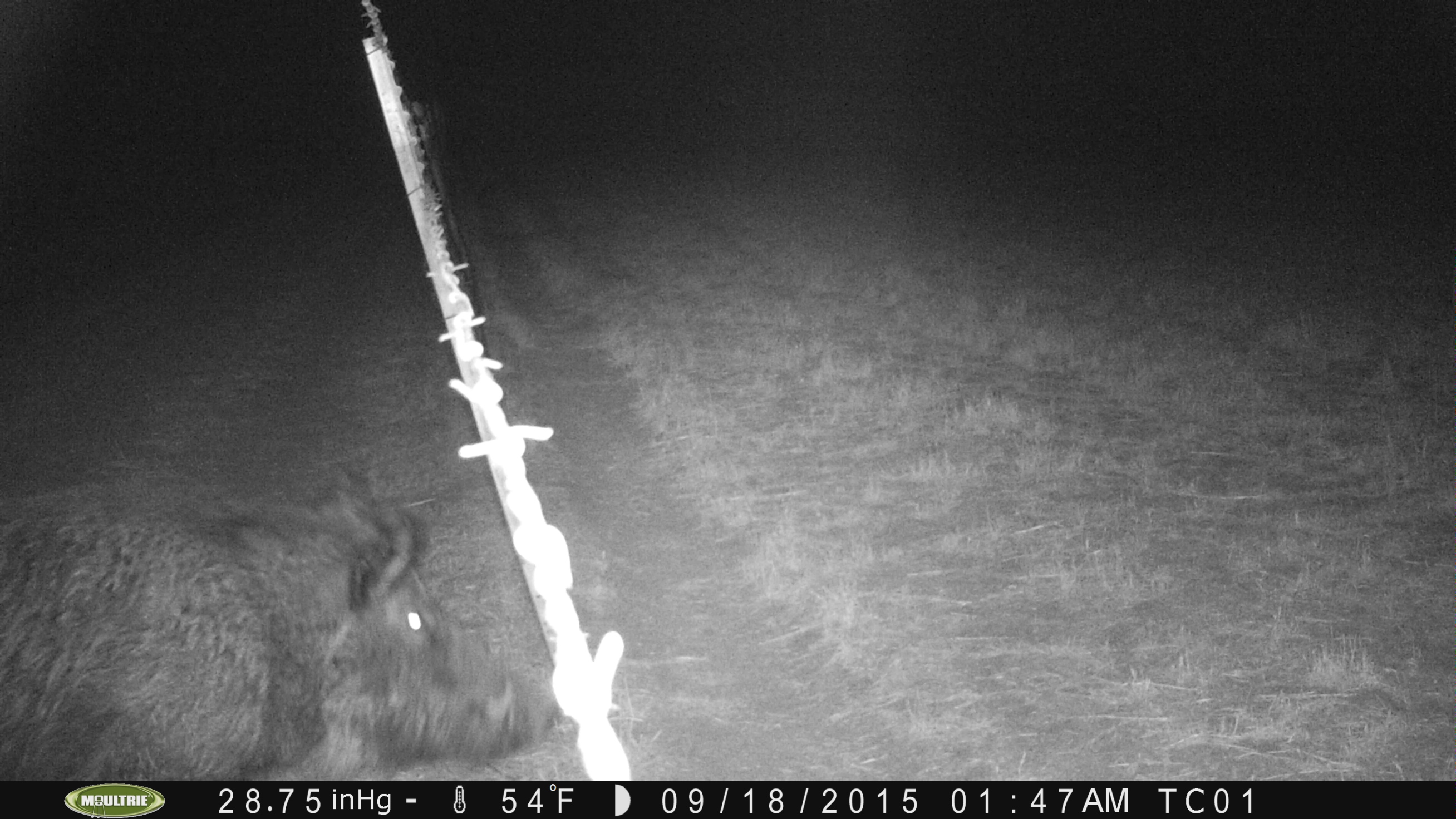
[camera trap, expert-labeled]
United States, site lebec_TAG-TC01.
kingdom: Animalia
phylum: Chordata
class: Mammalia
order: Artiodactyla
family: Suidae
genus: Sus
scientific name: Sus scrofa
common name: wild boar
Sus scrofa (wild boar).